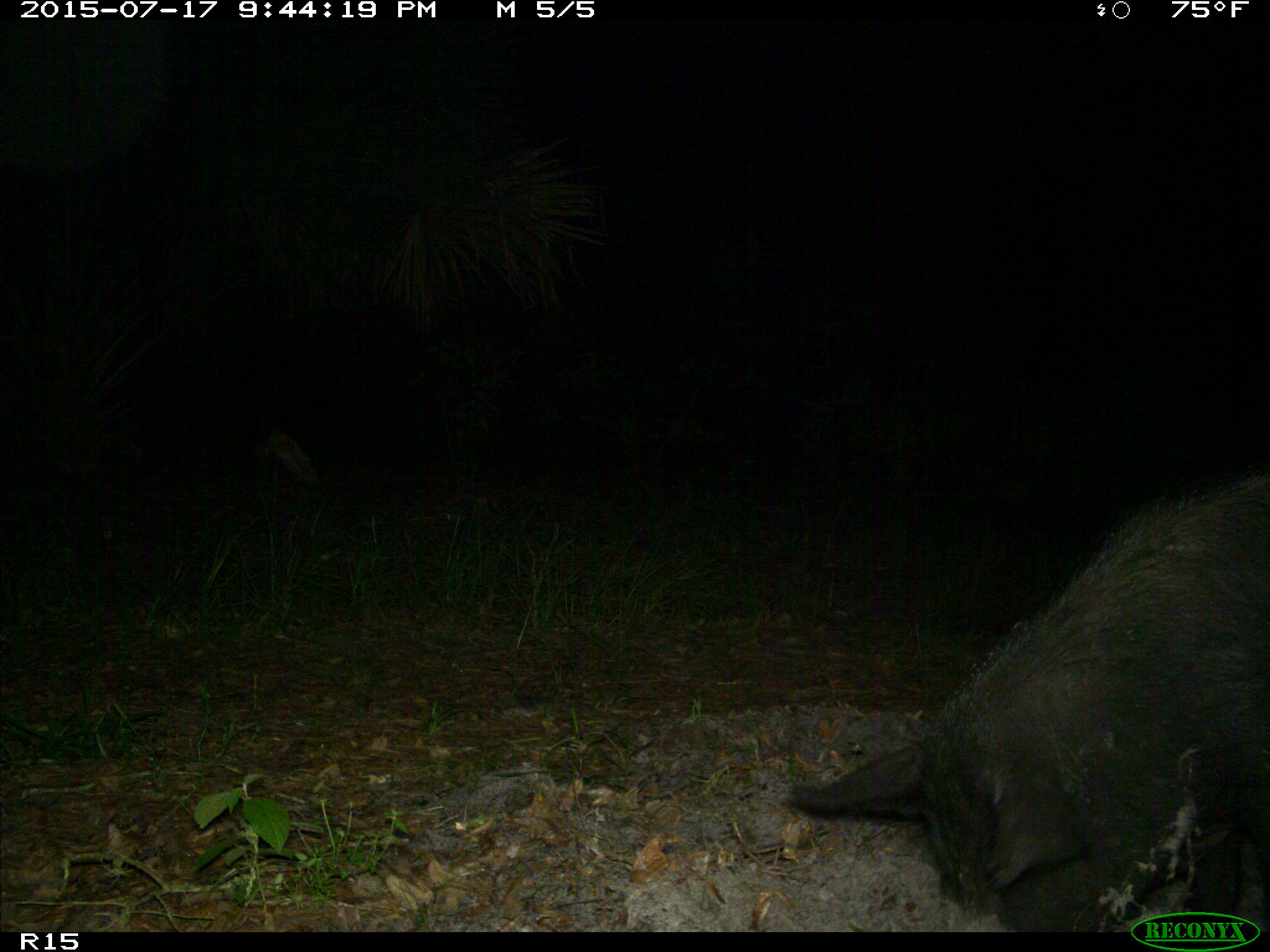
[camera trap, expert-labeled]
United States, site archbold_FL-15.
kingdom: Animalia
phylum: Chordata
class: Mammalia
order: Artiodactyla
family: Suidae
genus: Sus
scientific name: Sus scrofa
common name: wild boar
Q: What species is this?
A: Sus scrofa (wild boar).